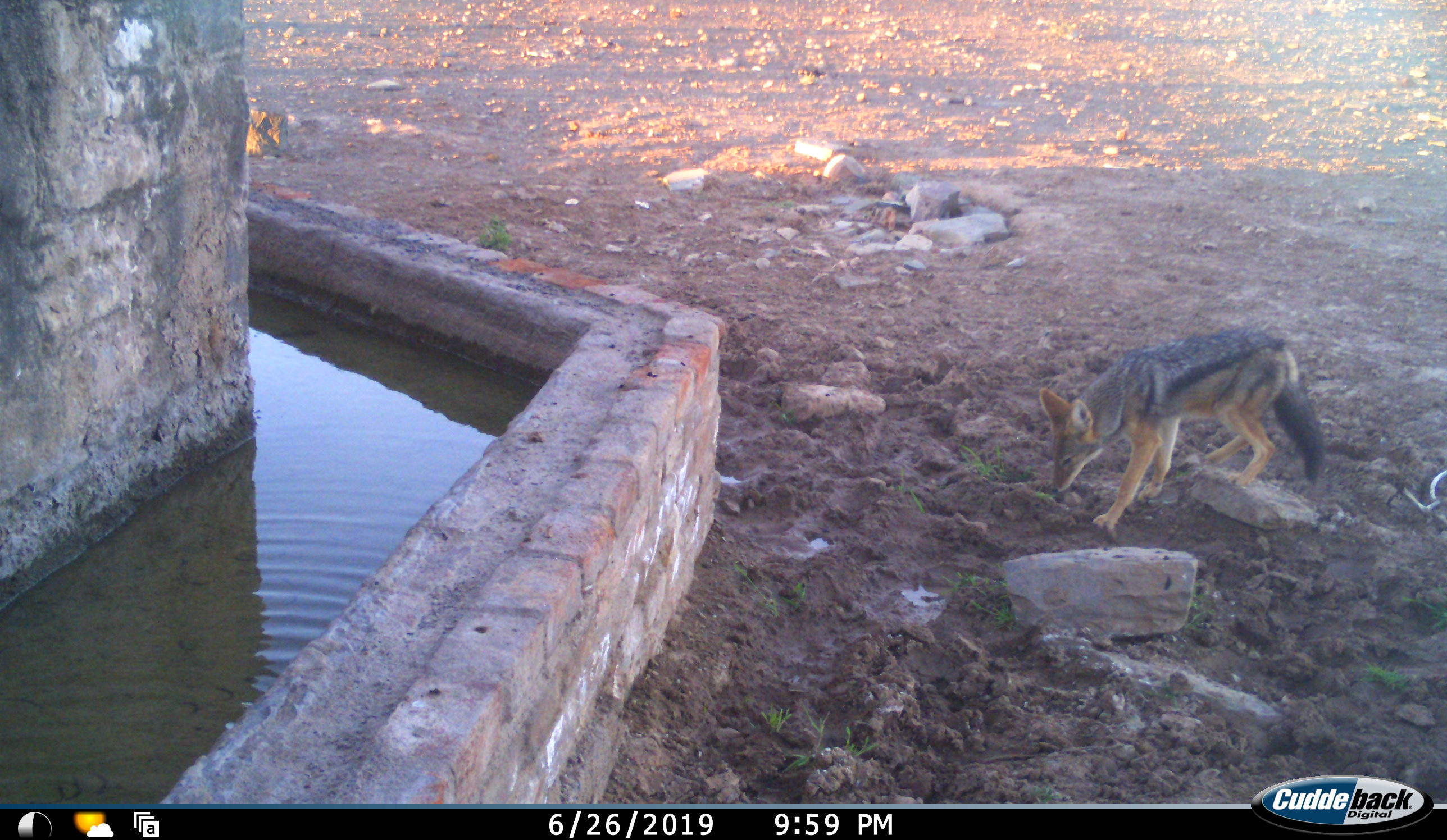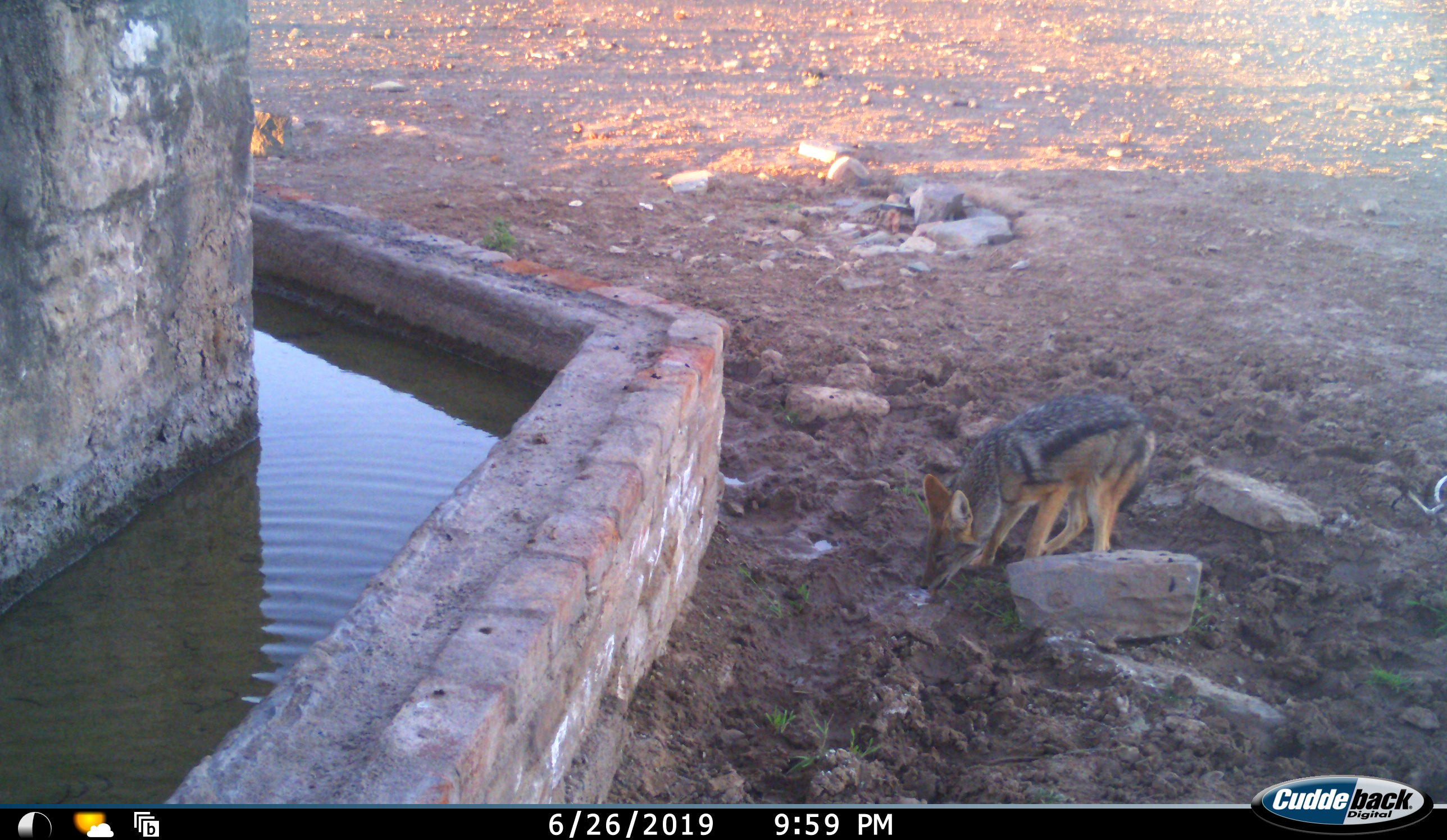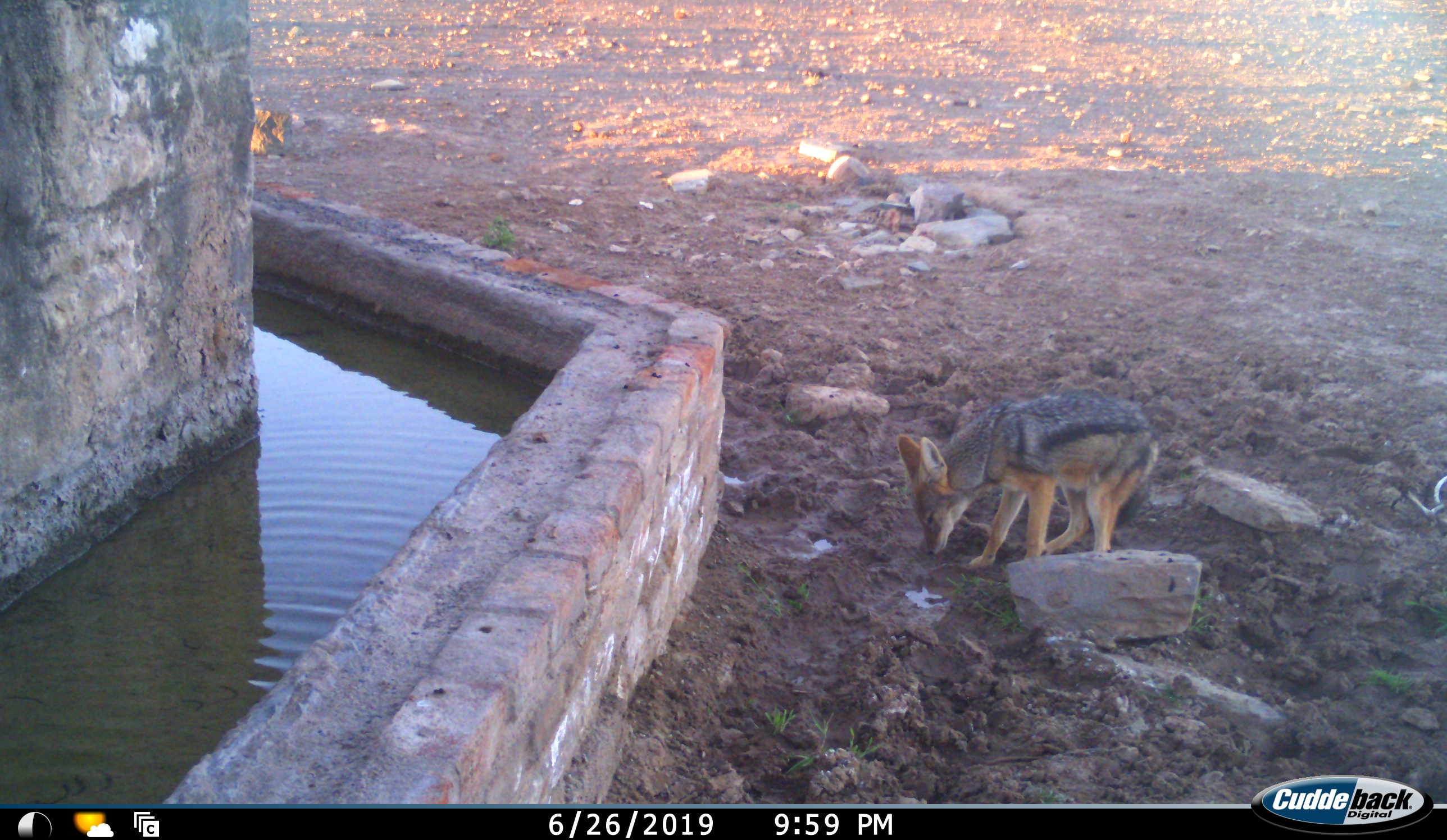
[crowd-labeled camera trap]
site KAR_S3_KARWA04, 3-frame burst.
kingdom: Animalia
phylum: Chordata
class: Mammalia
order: Carnivora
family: Canidae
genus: Lupulella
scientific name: Lupulella mesomelas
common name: black-backed jackal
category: jackalblackbacked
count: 1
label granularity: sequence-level